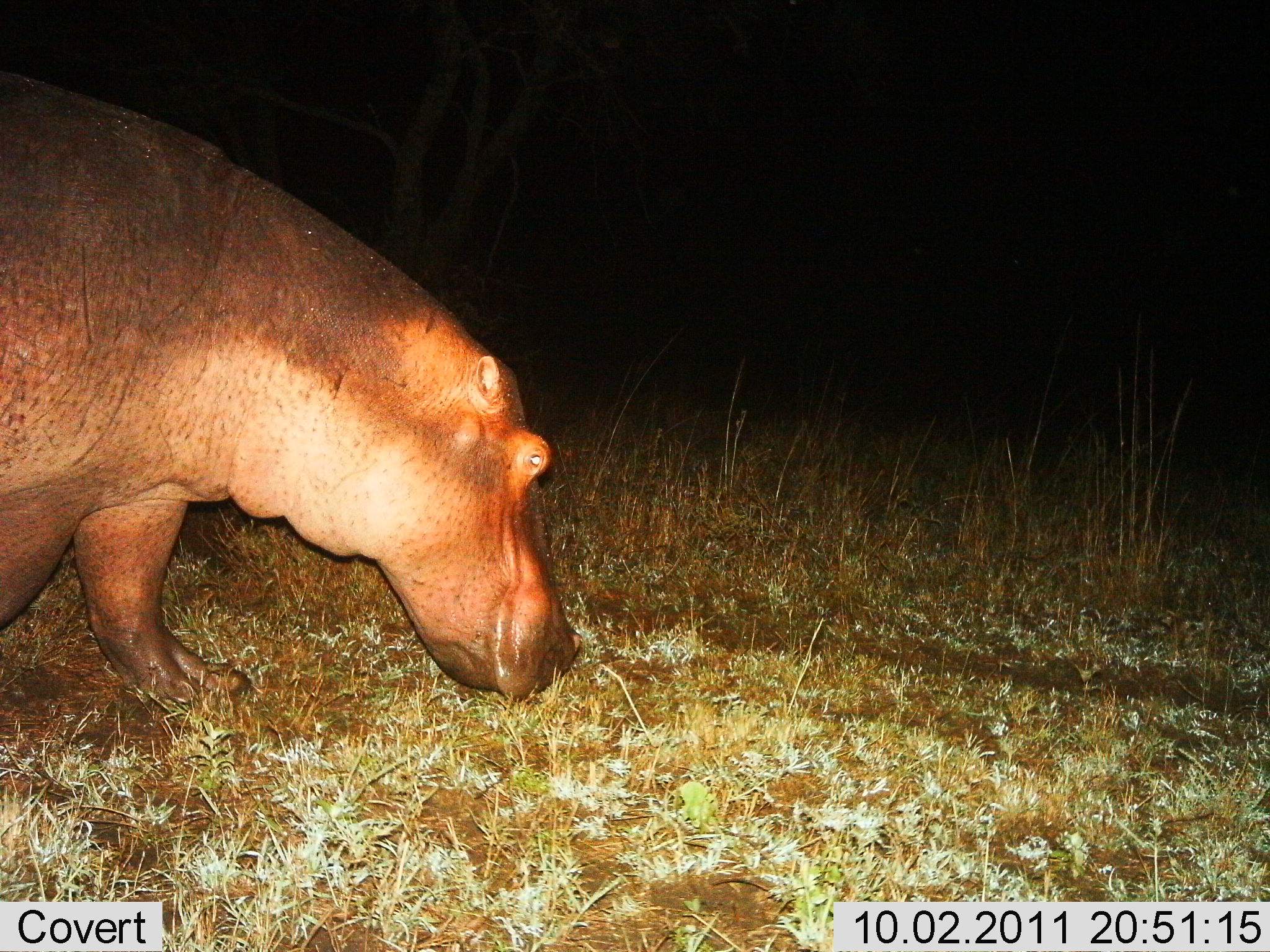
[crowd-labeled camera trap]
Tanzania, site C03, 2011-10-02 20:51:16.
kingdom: Animalia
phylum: Chordata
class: Mammalia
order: Artiodactyla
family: Hippopotamidae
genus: Hippopotamus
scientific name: Hippopotamus amphibius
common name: hippopotamus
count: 1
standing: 27%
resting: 0%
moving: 36%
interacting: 0%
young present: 0%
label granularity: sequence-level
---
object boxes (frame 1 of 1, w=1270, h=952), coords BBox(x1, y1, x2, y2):
animal: BBox(0, 68, 584, 717)